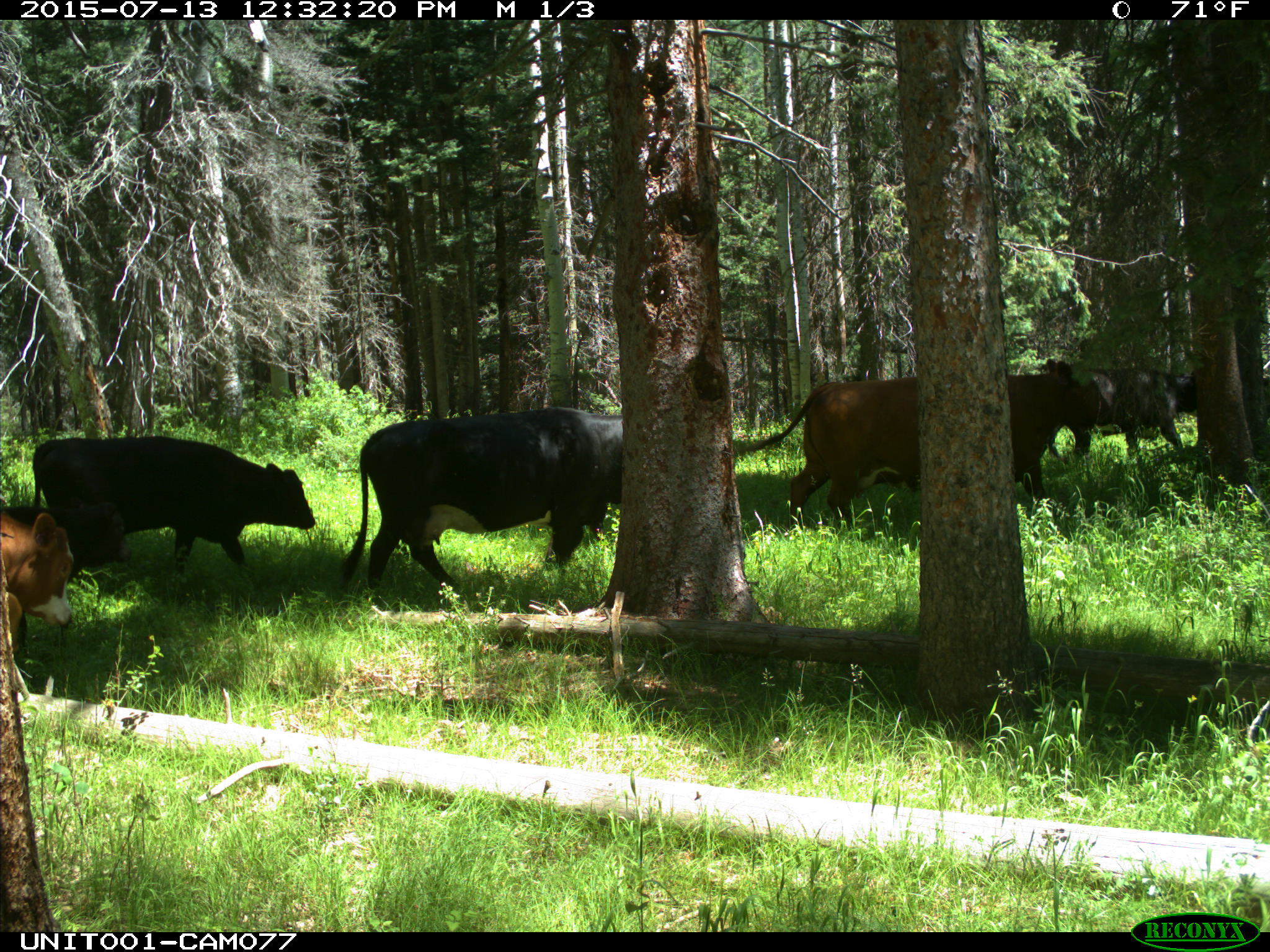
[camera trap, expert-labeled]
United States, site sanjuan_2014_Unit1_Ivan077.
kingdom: Animalia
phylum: Chordata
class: Mammalia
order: Artiodactyla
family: Bovidae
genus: Bos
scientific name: Bos taurus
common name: domestic cow